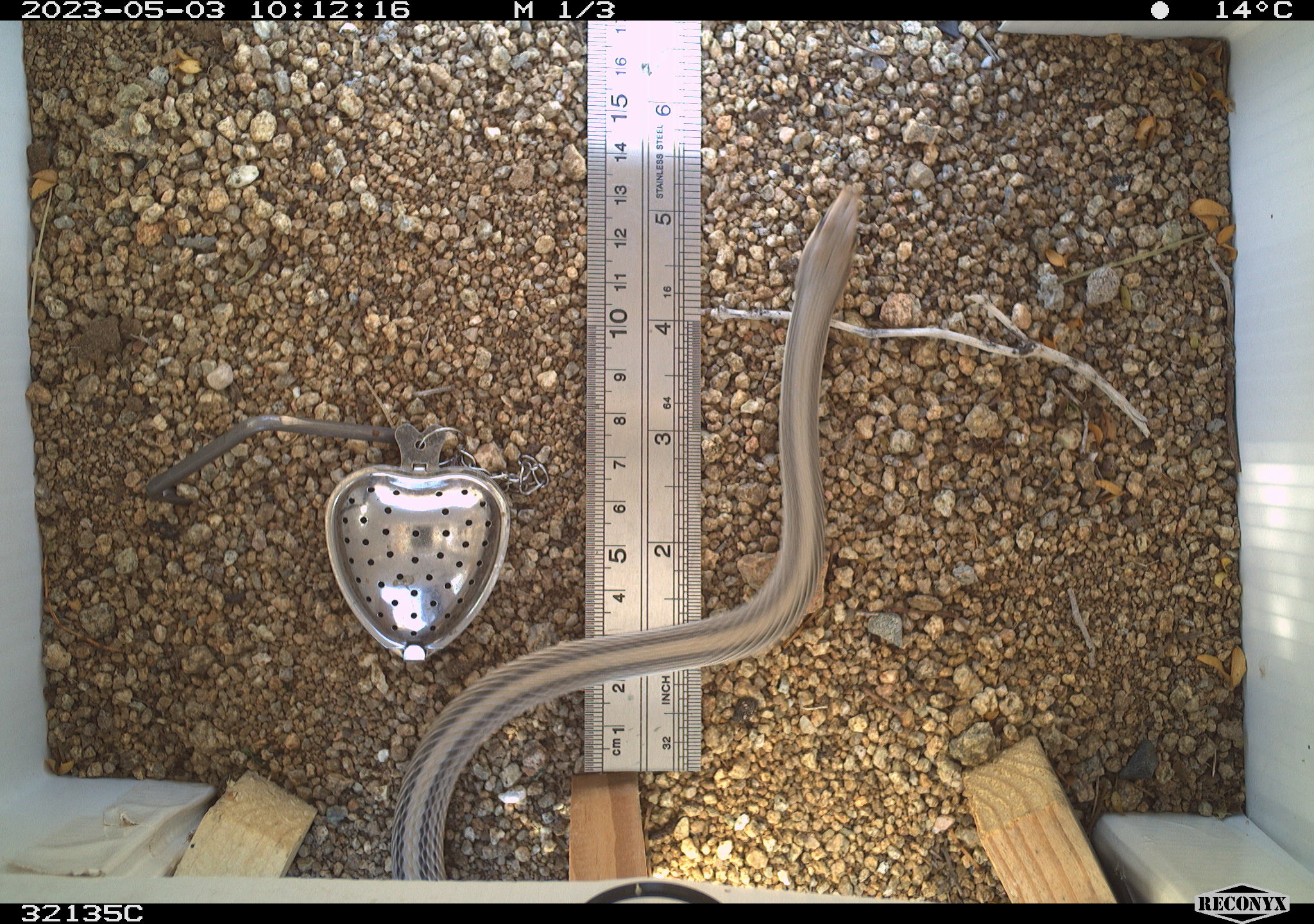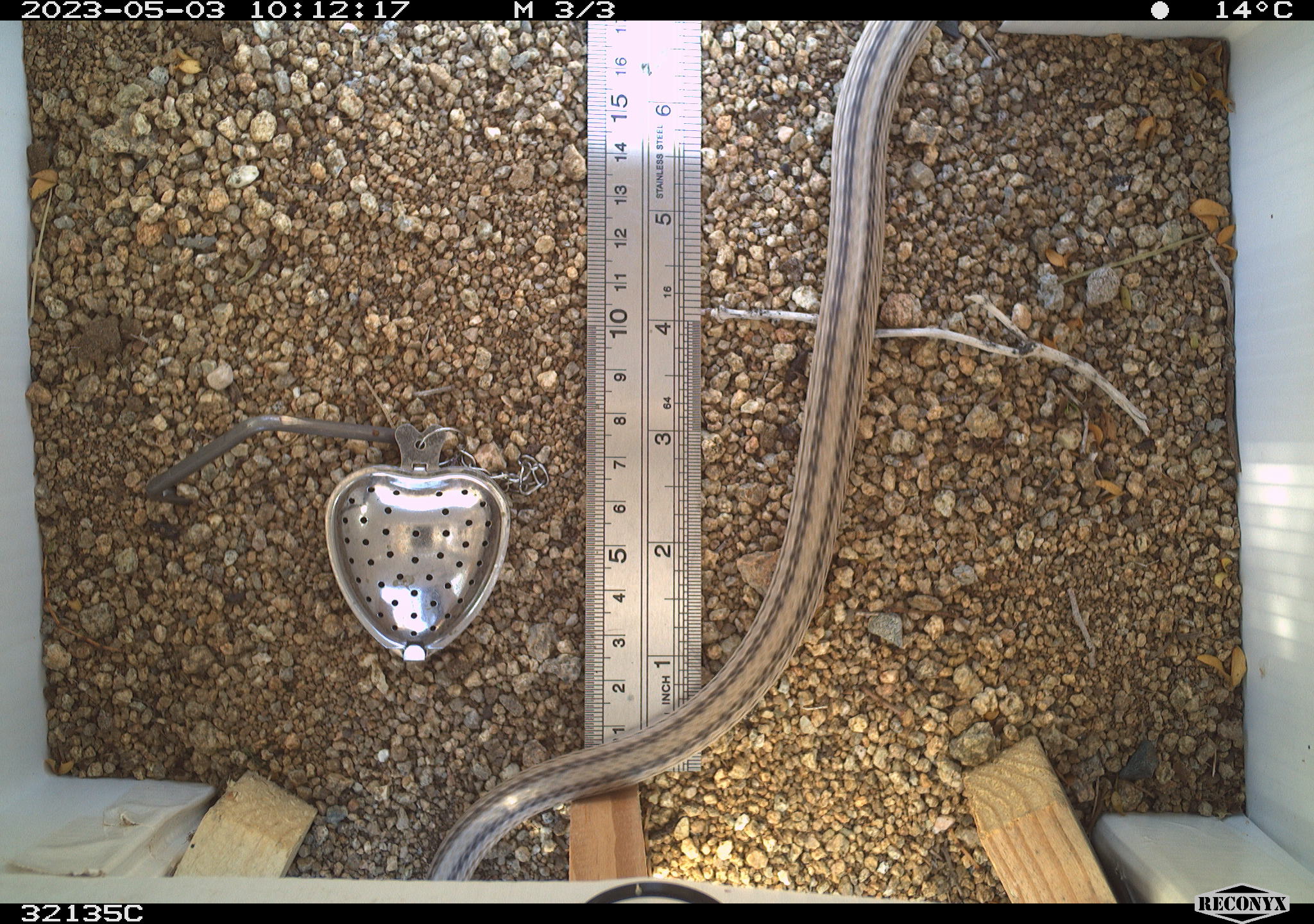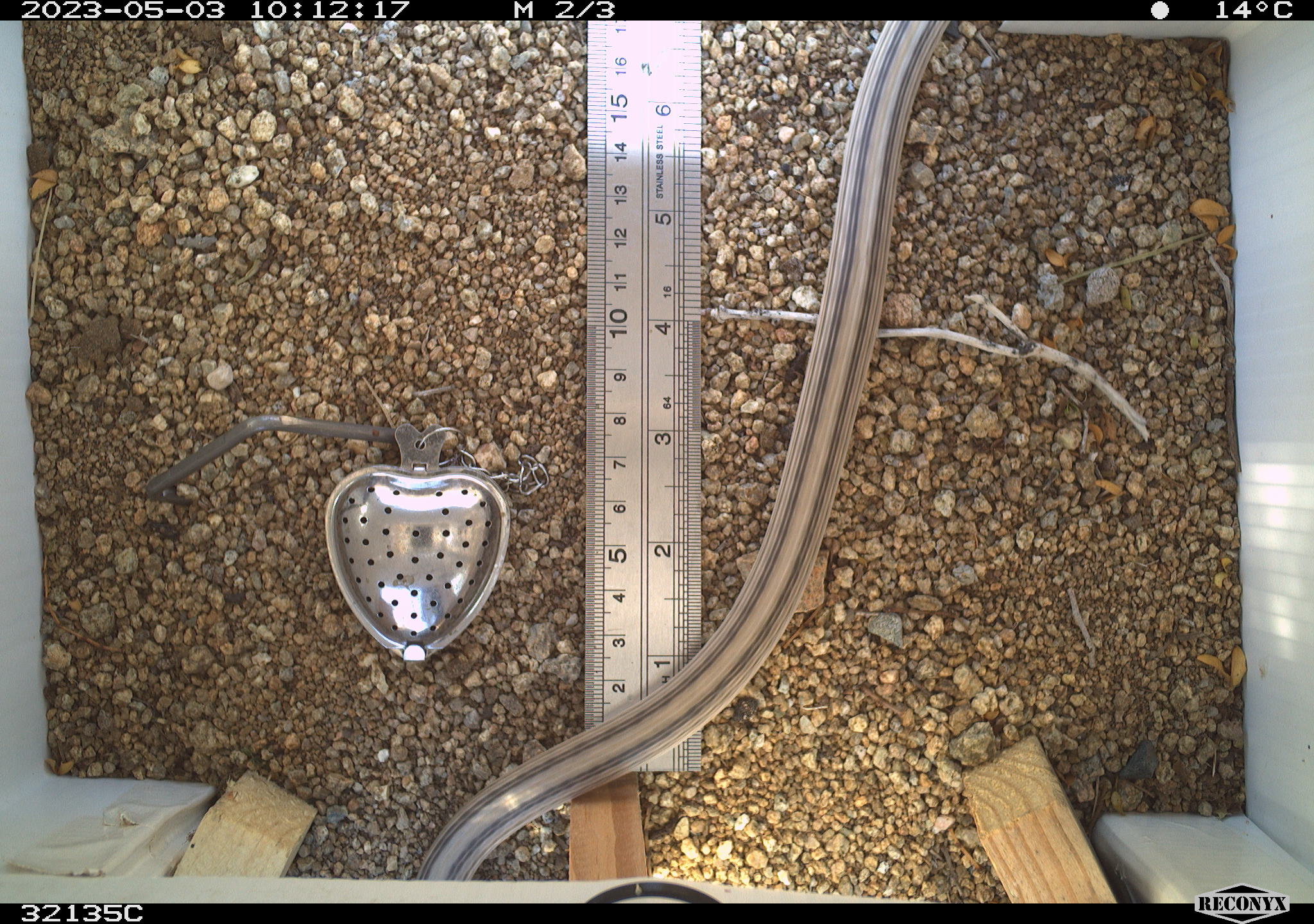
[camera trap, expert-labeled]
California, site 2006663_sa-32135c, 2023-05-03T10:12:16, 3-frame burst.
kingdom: Animalia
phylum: Chordata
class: Reptilia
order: Squamata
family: Colubridae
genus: Salvadora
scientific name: Salvadora hexalepis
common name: western patch-nosed snake